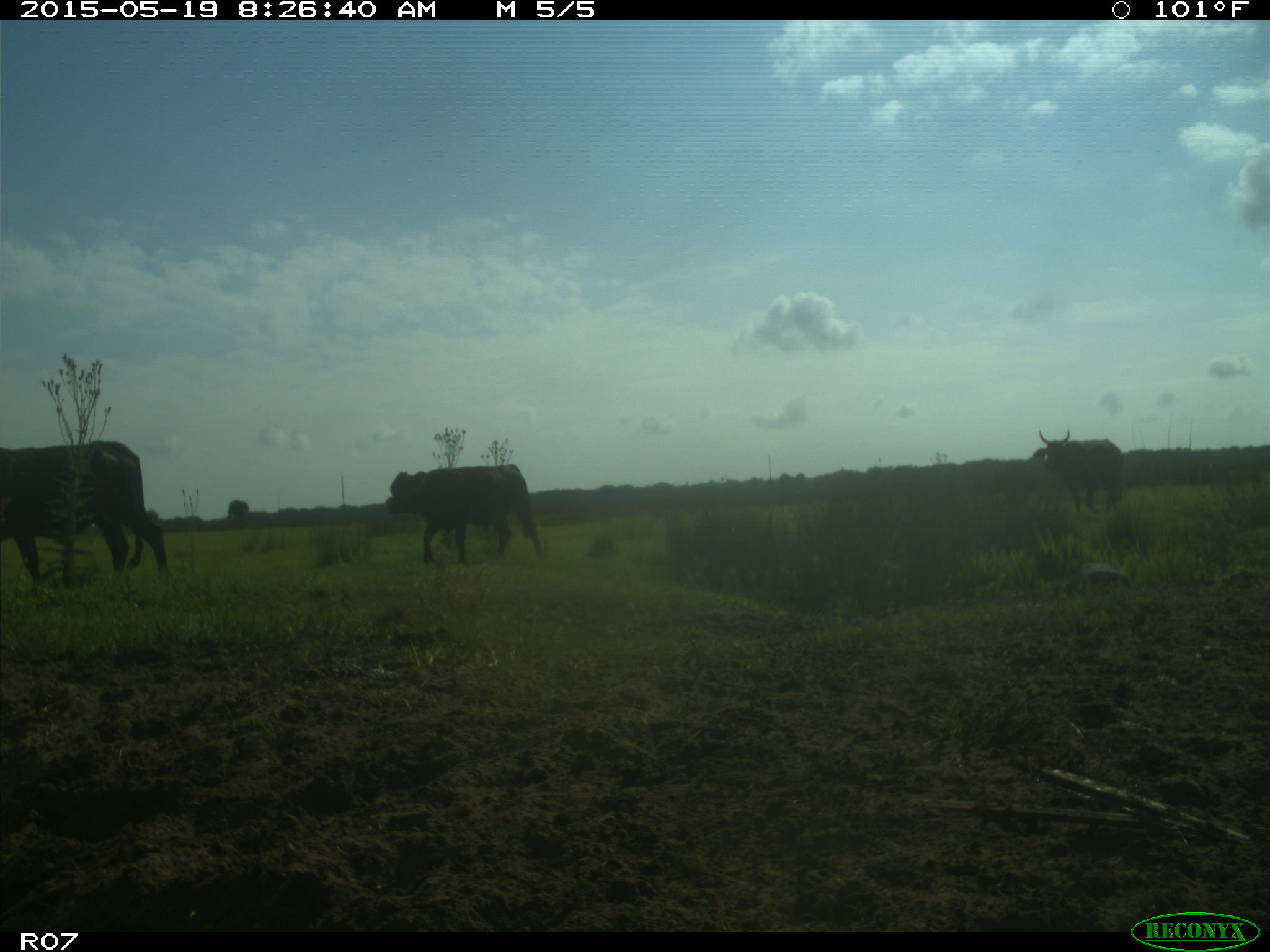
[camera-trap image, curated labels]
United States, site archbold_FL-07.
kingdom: Animalia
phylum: Chordata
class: Mammalia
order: Artiodactyla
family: Bovidae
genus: Bos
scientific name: Bos taurus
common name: domestic cow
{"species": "Bos taurus (domestic cow)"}